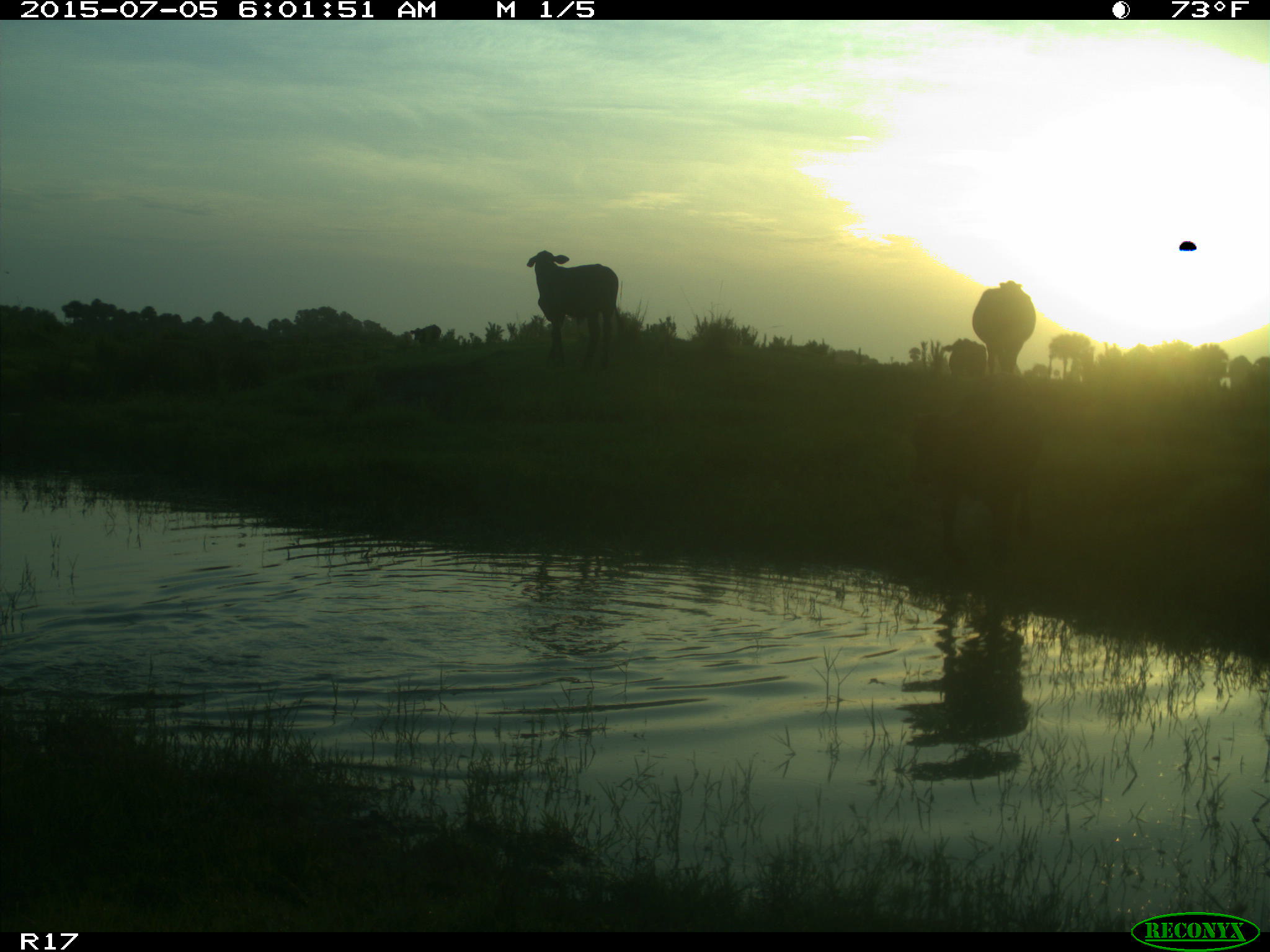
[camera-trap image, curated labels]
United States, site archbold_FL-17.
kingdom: Animalia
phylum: Chordata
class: Mammalia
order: Artiodactyla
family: Bovidae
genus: Bos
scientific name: Bos taurus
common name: domestic cow